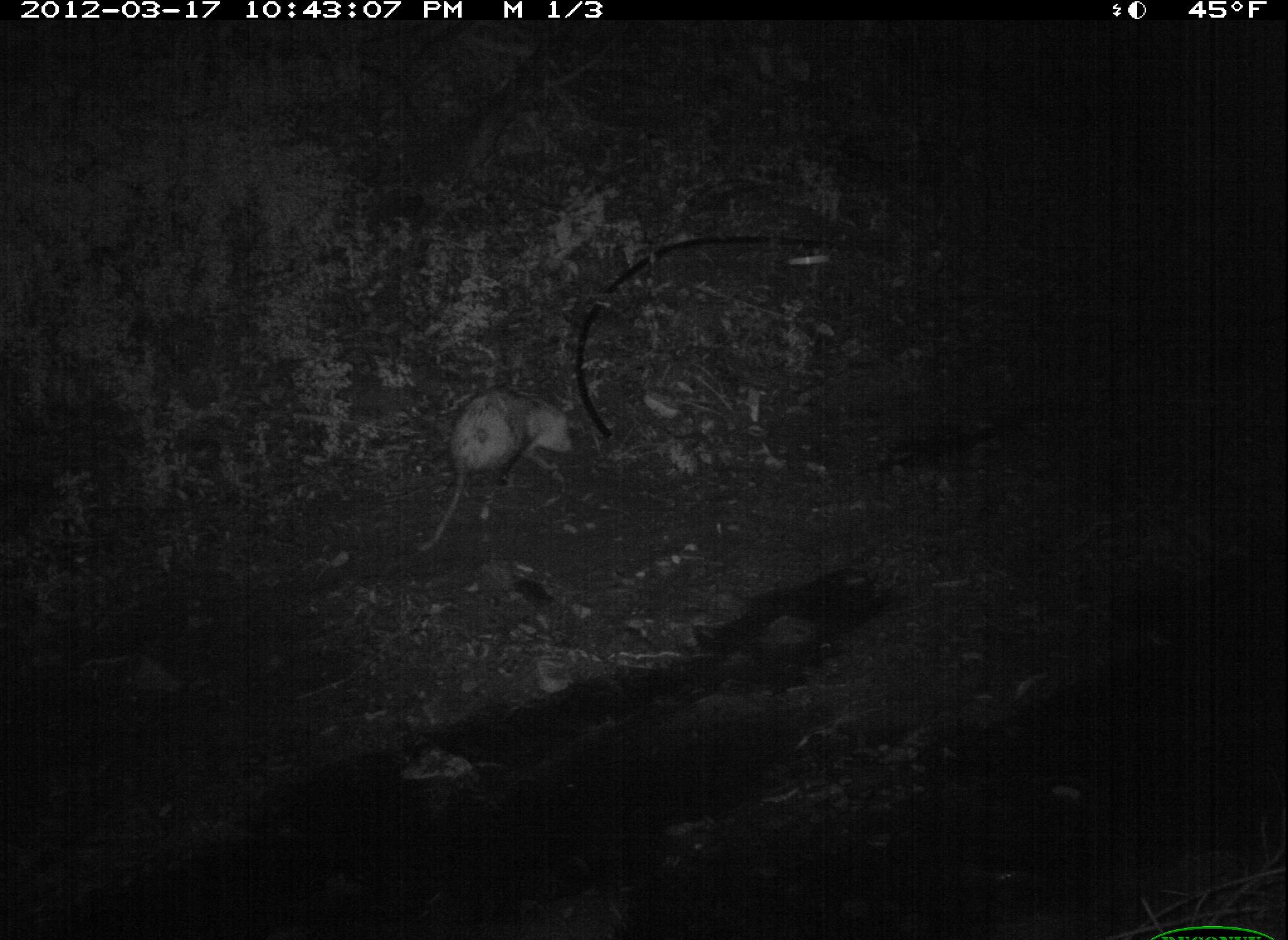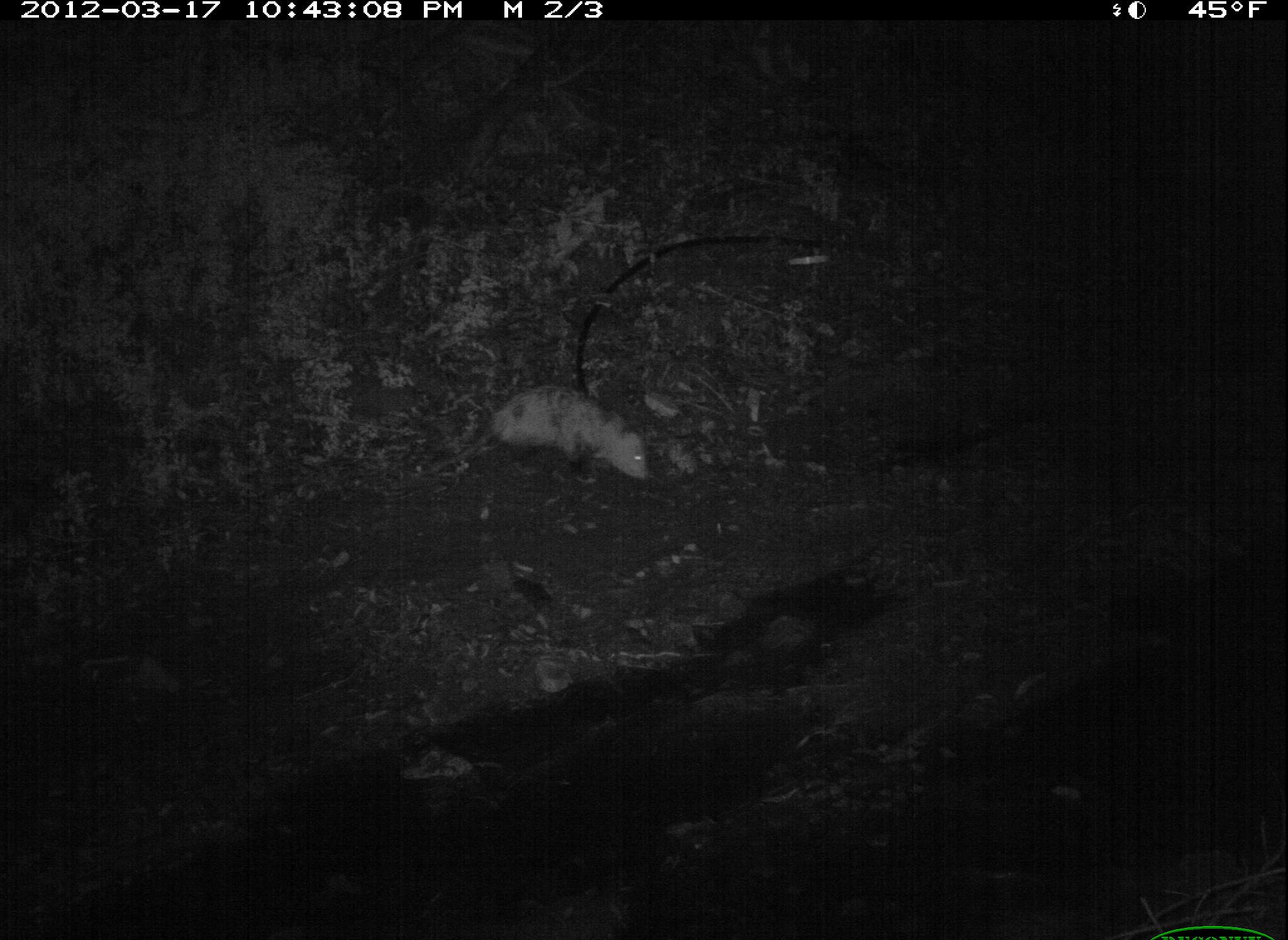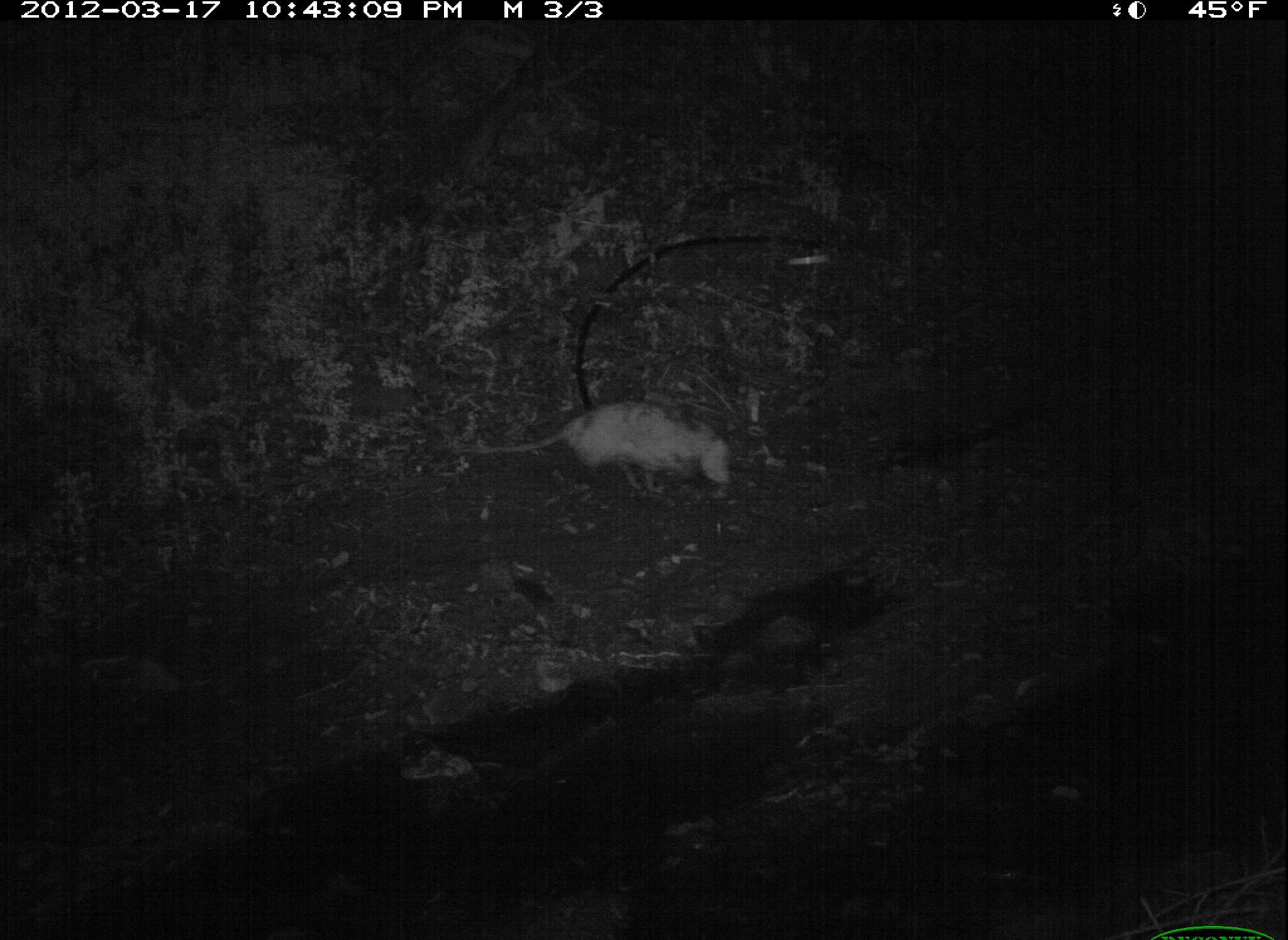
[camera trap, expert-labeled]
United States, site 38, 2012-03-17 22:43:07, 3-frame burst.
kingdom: Animalia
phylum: Chordata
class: Mammalia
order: Didelphimorphia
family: Didelphidae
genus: Didelphis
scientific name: Didelphis virginiana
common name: virginia opossum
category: opossum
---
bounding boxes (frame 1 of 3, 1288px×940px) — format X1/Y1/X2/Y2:
opossum: 412/380/589/551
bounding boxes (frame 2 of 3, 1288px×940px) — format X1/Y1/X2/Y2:
opossum: 433/356/676/509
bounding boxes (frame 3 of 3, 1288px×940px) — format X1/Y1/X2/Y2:
opossum: 469/390/778/532